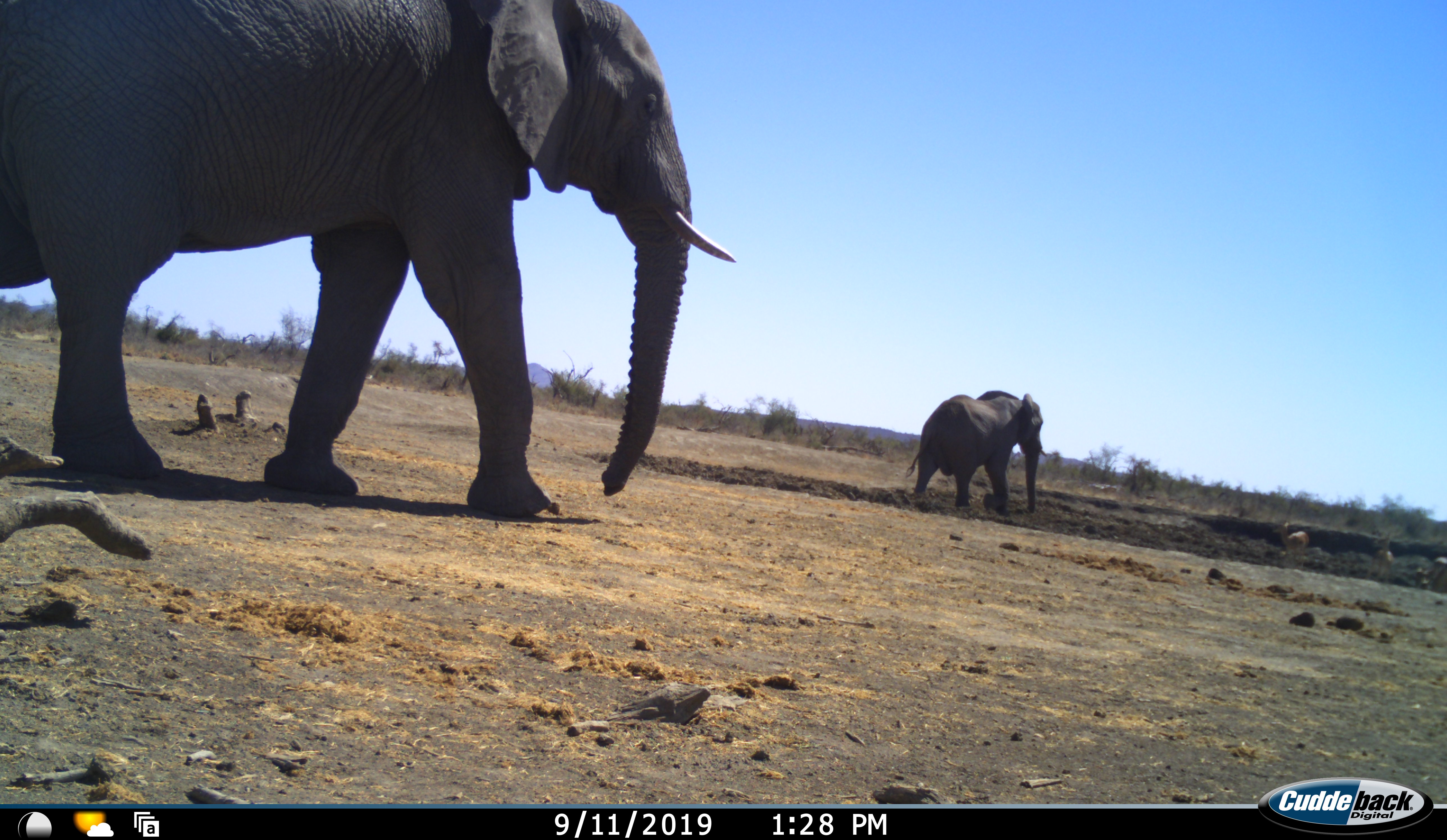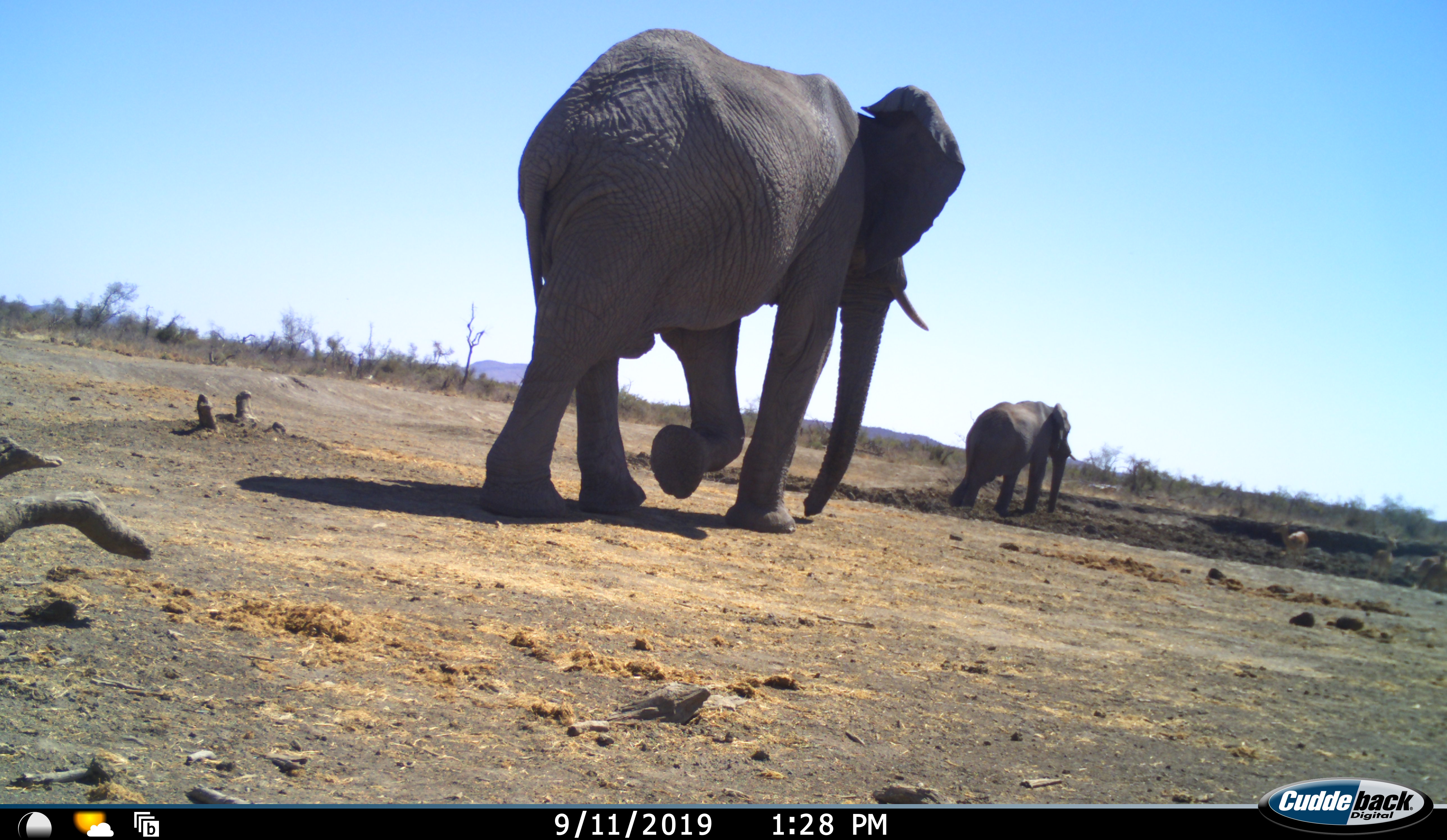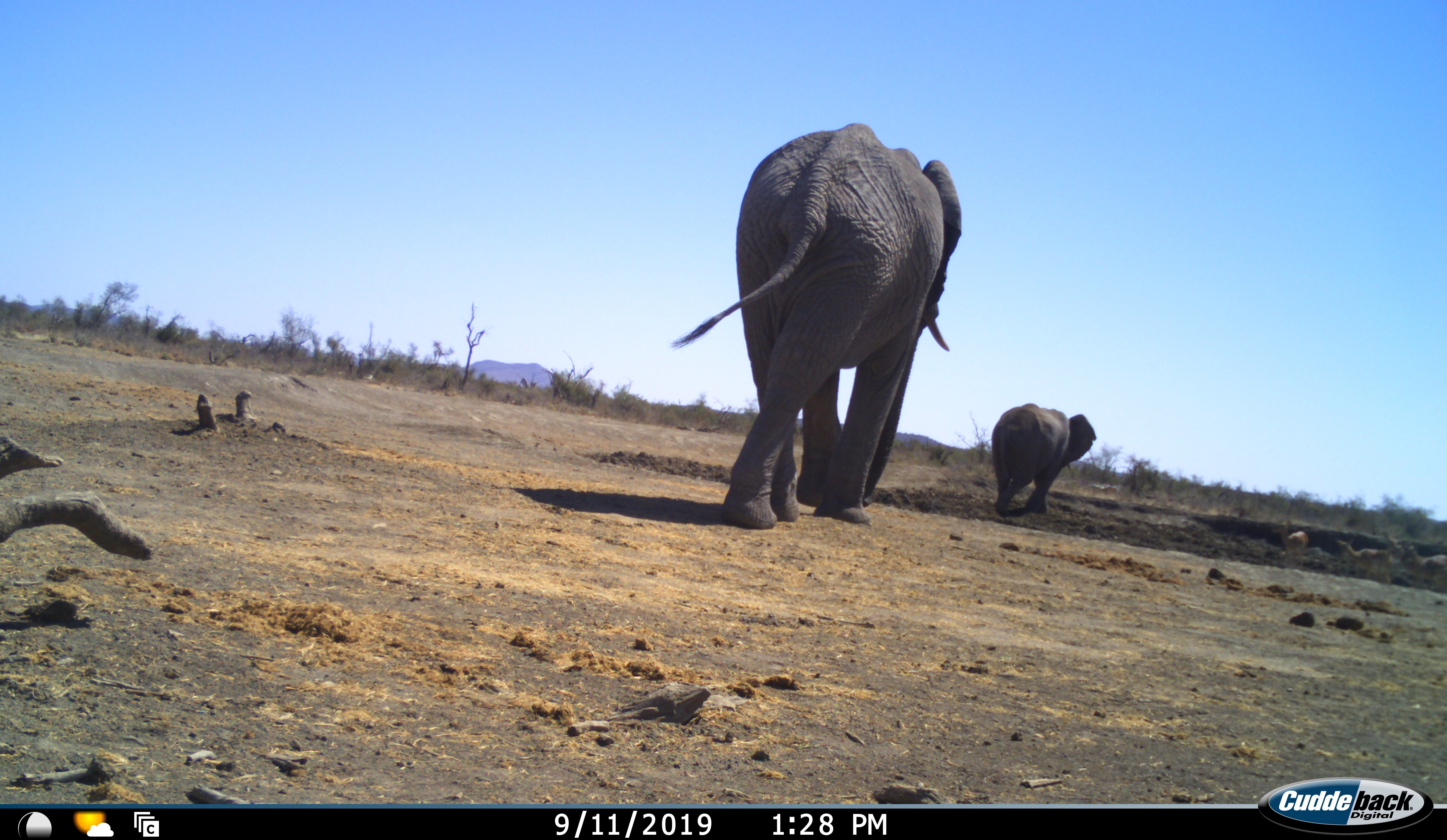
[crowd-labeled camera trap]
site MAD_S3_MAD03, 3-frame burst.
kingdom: Animalia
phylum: Chordata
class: Mammalia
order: Proboscidea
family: Elephantidae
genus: Loxodonta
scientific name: Loxodonta africana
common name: african bush elephant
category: elephant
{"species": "elephant (african bush elephant) (Loxodonta africana)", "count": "2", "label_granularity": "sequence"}